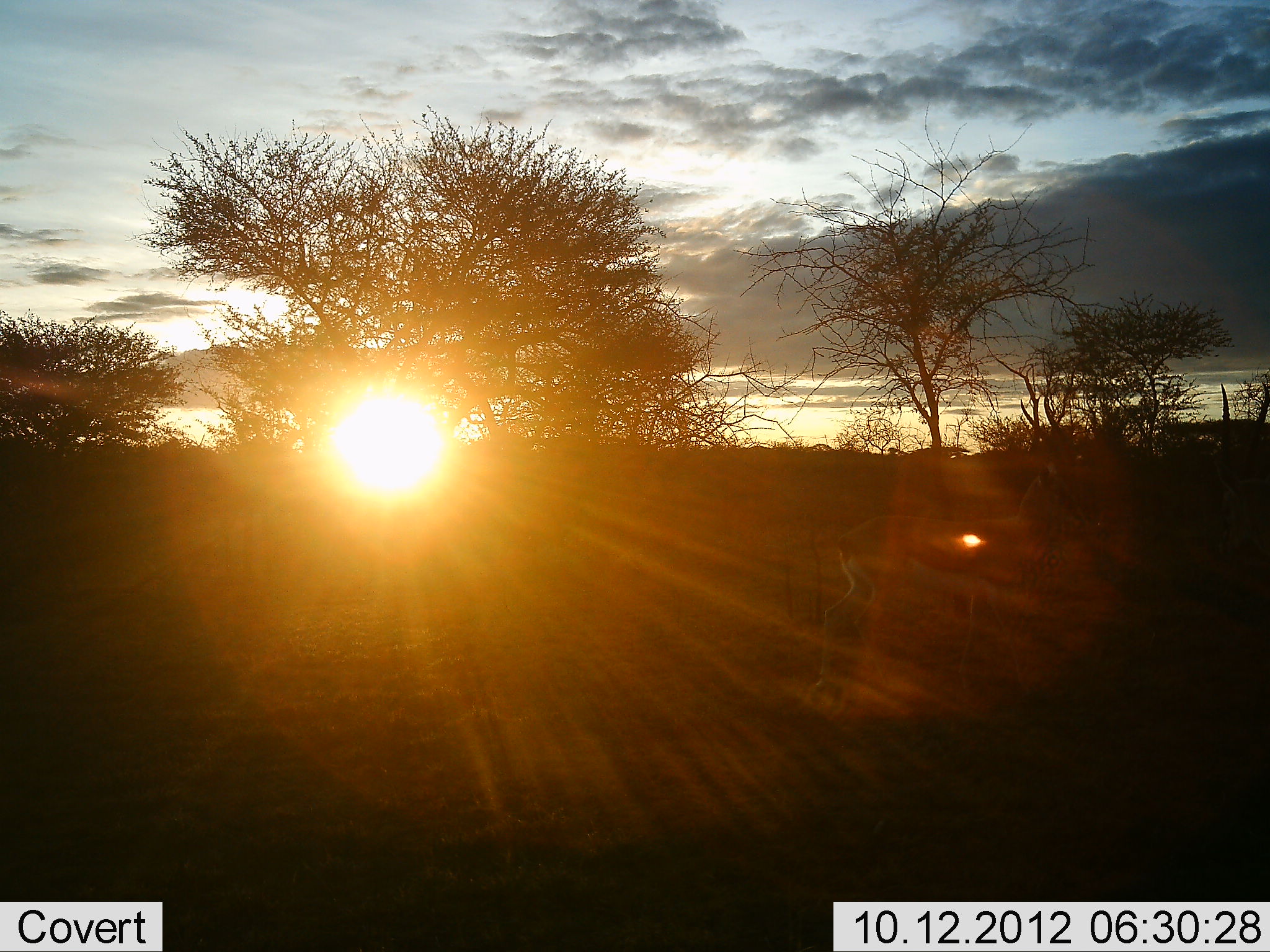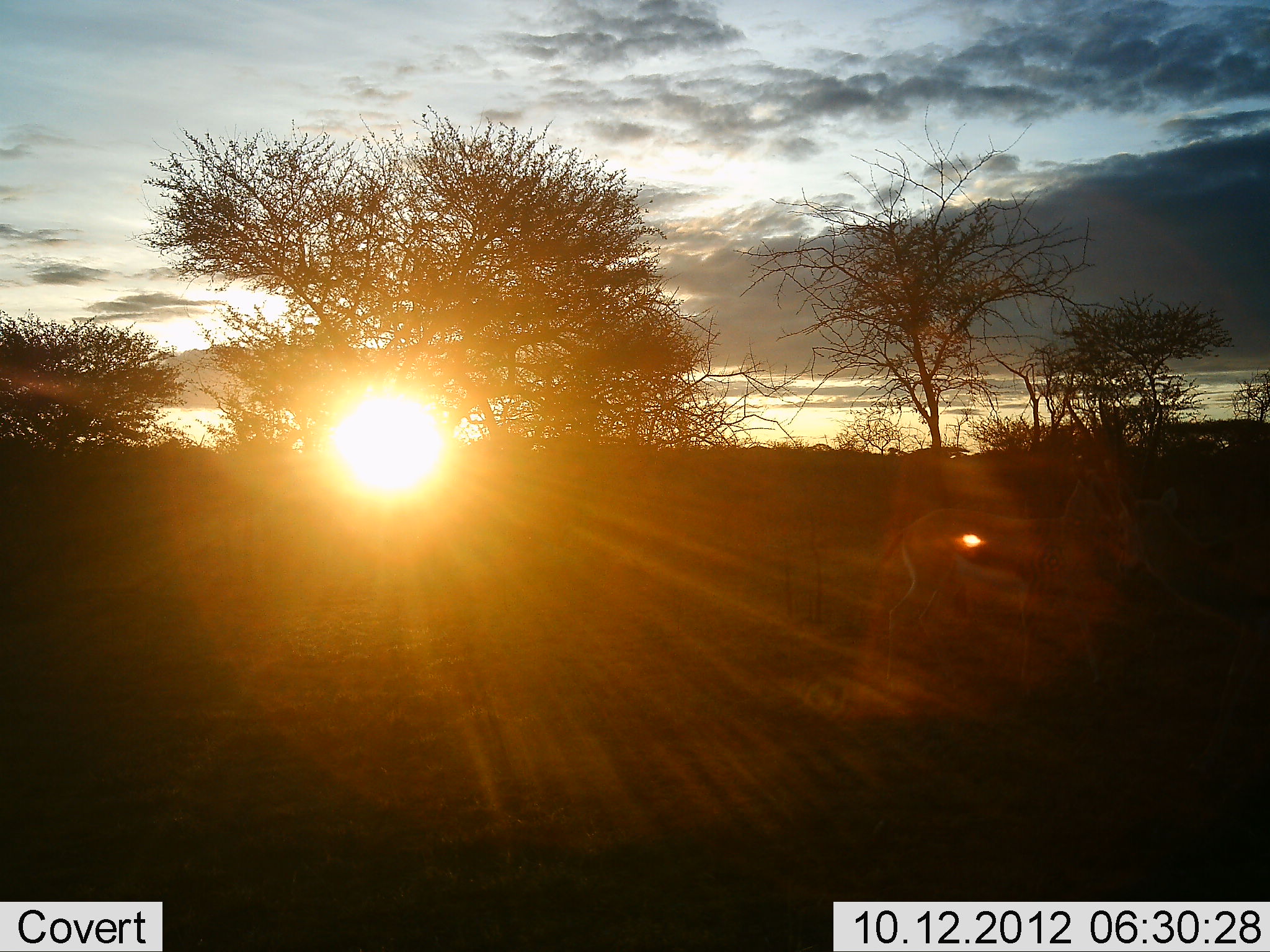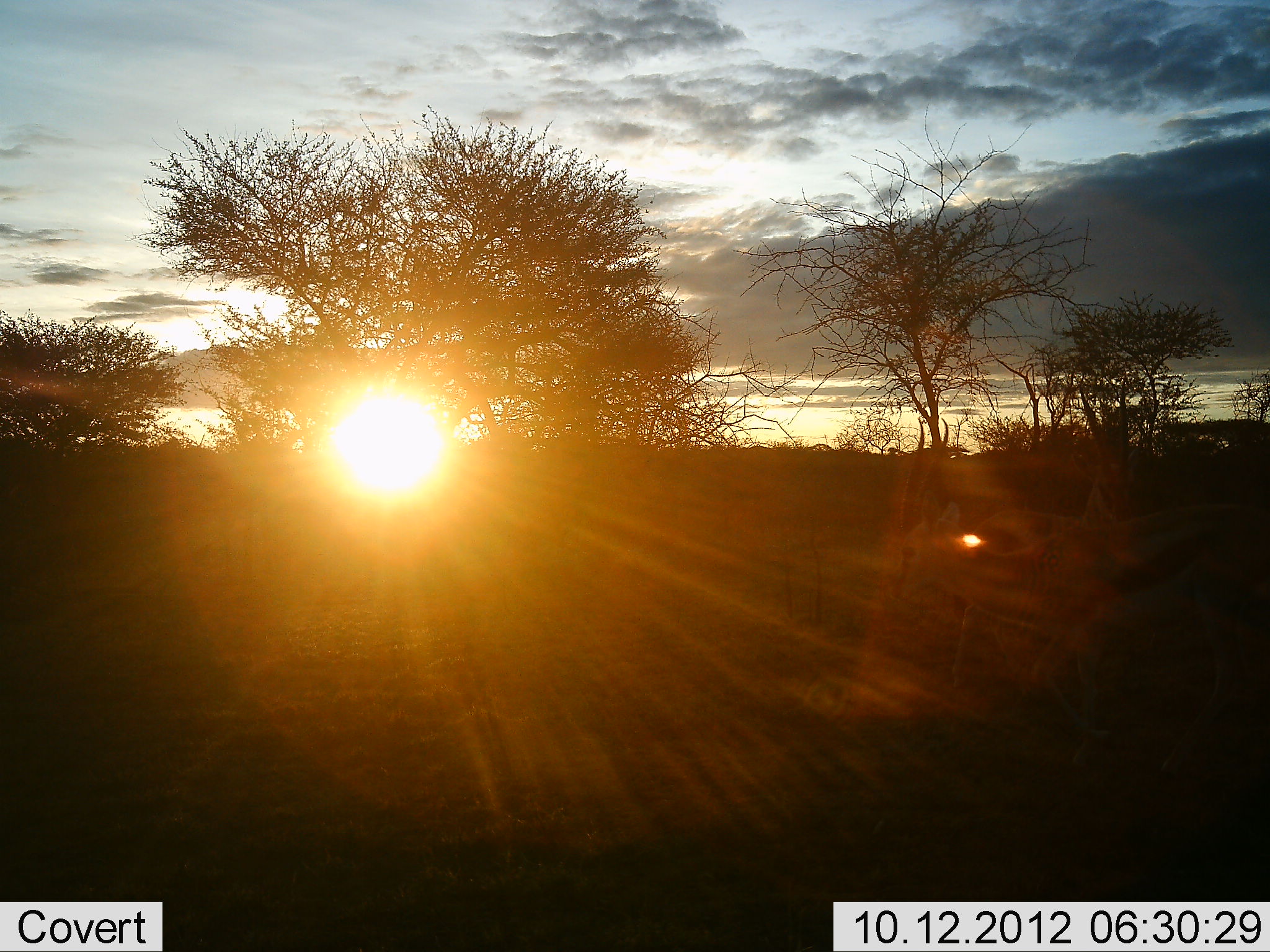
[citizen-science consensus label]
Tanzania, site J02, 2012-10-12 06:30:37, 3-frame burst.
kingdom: Animalia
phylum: Chordata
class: Mammalia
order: Artiodactyla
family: Bovidae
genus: Eudorcas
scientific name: Eudorcas thomsonii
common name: thomson's gazelle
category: gazellethomsons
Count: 2.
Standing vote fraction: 20%.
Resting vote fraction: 0%.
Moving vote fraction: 80%.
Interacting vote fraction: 20%.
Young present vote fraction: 0%.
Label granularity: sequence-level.